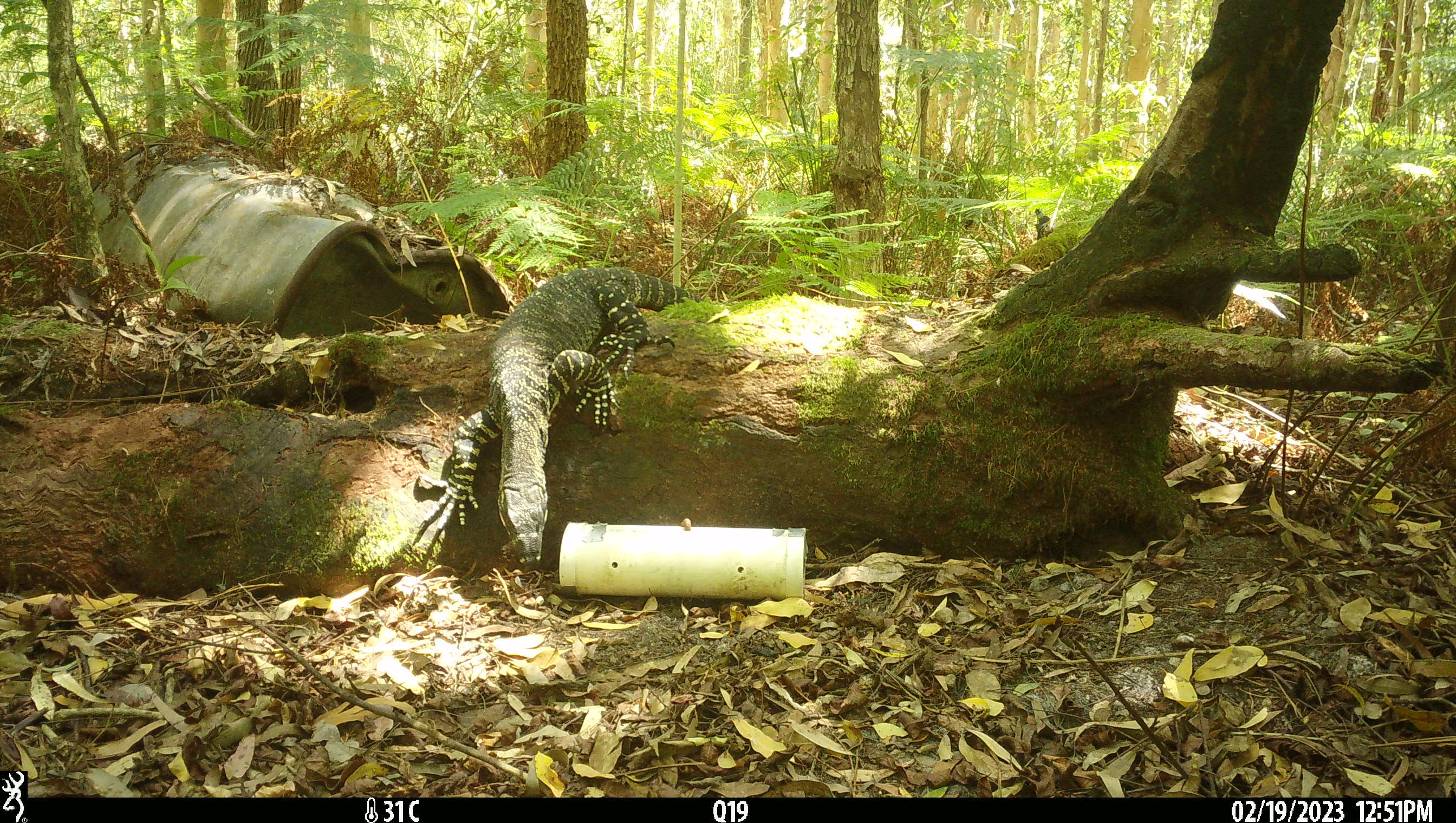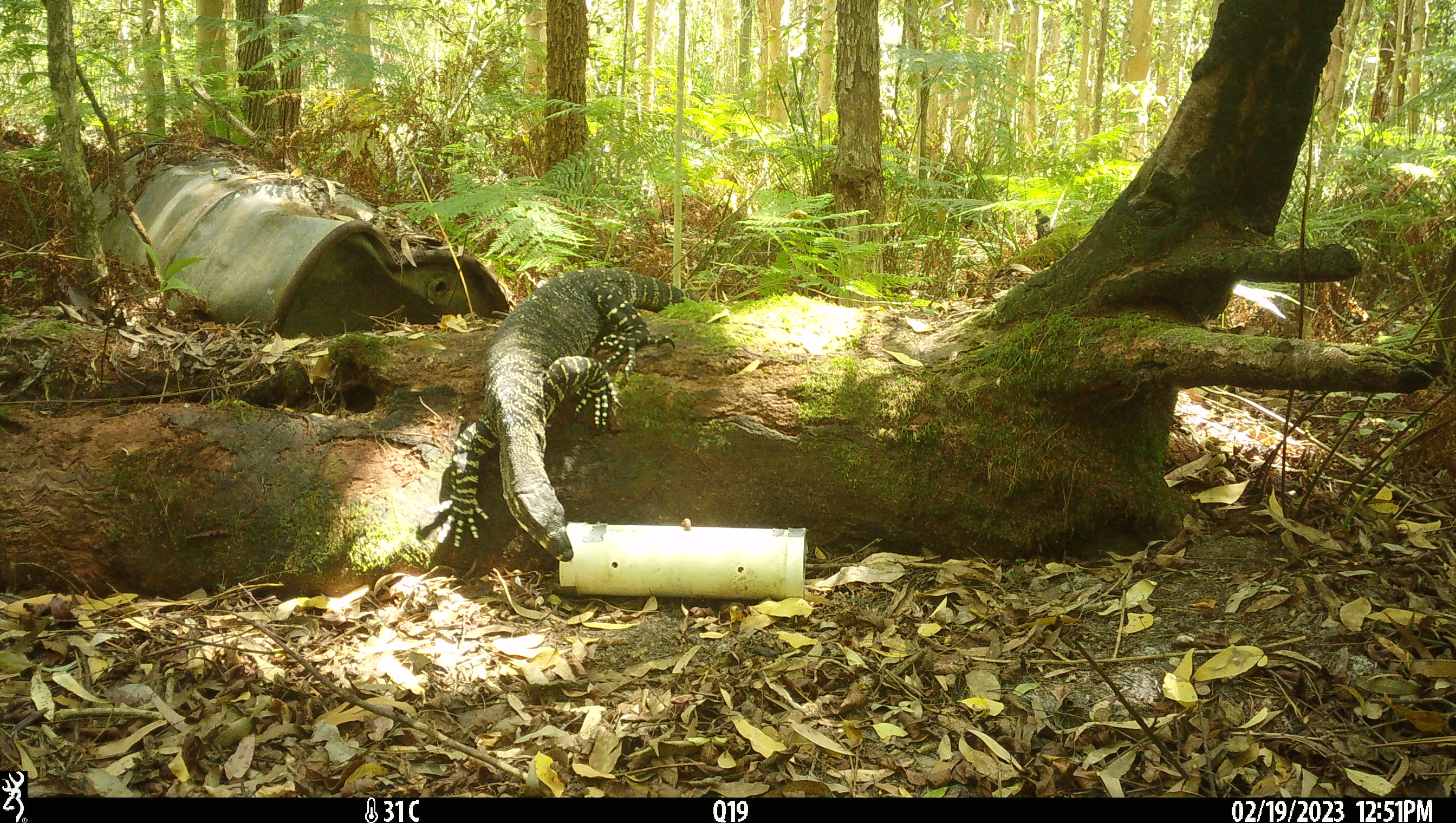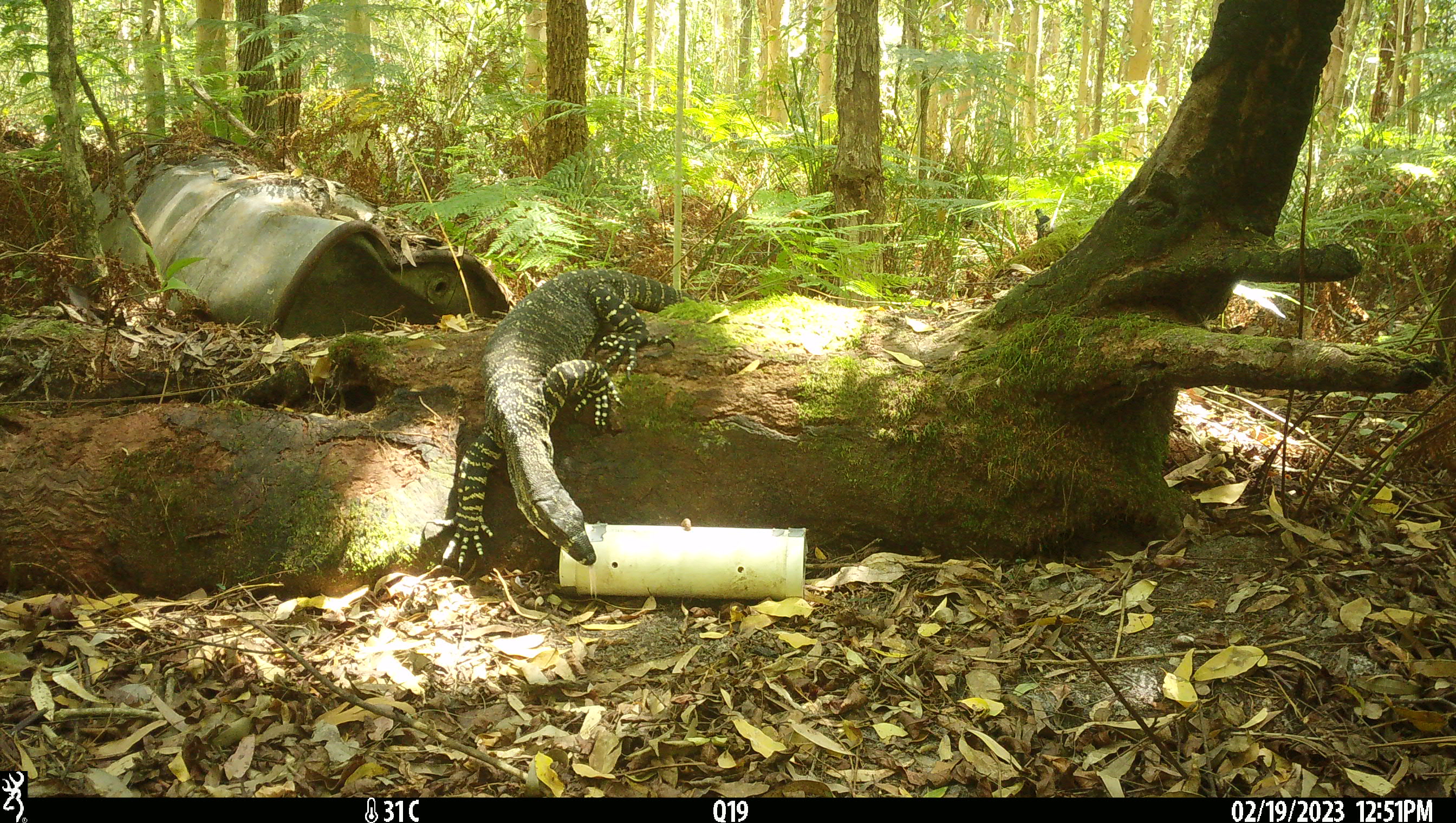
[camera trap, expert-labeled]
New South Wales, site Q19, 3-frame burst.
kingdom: Animalia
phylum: Chordata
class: Reptilia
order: Squamata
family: Varanidae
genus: Varanus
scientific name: Varanus varius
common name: lace monitor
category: goanna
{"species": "goanna (lace monitor) (Varanus varius)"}